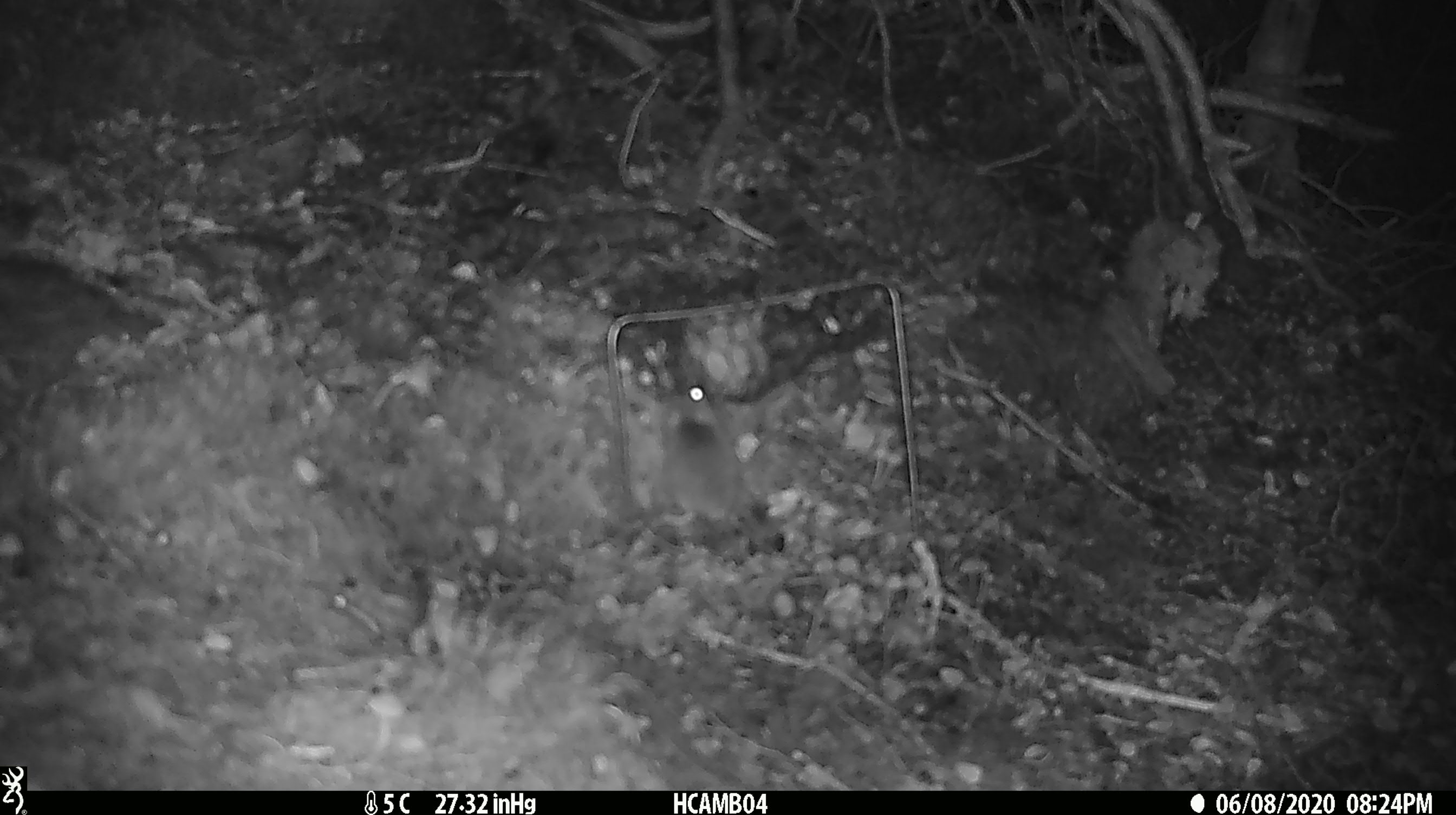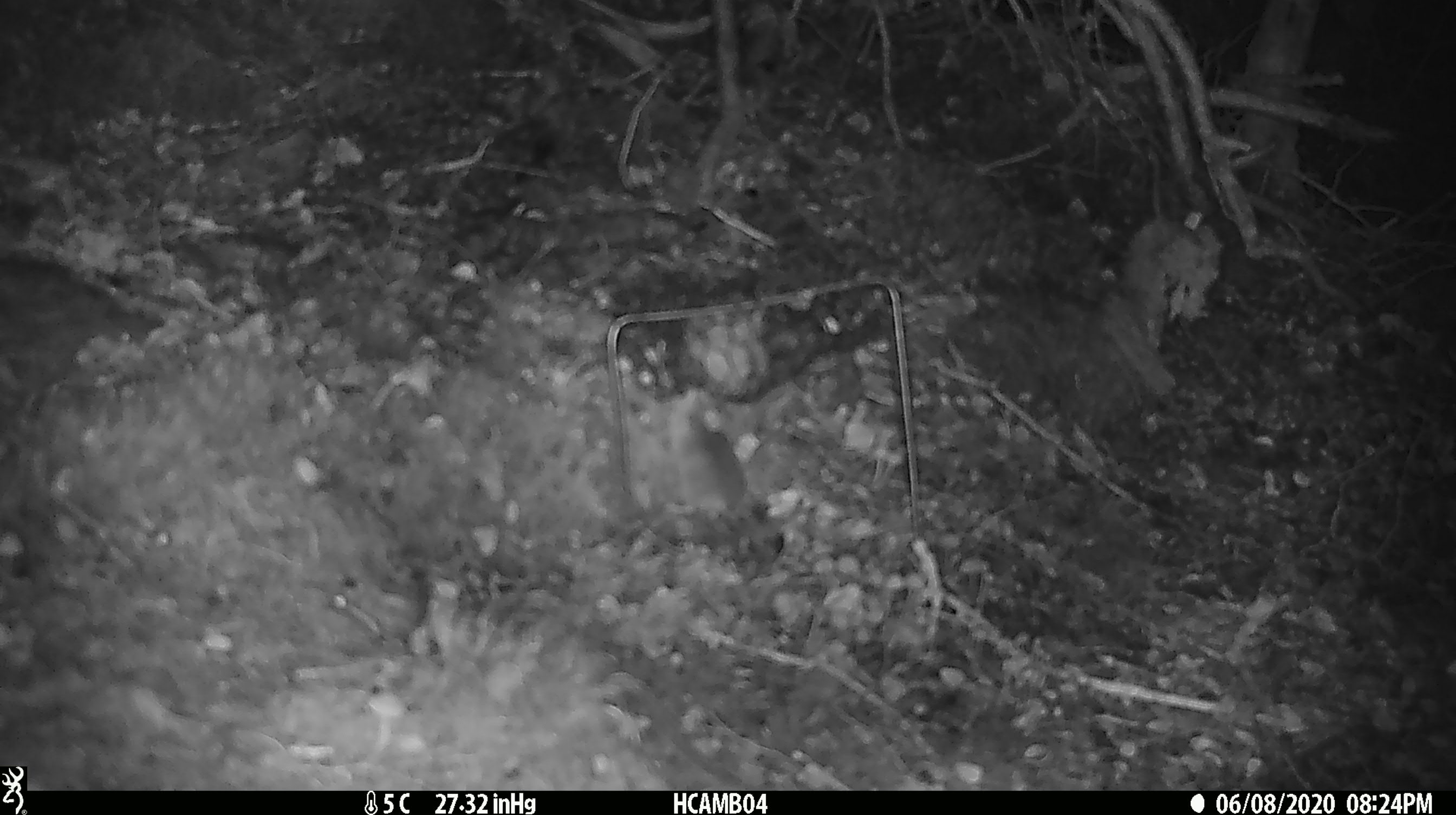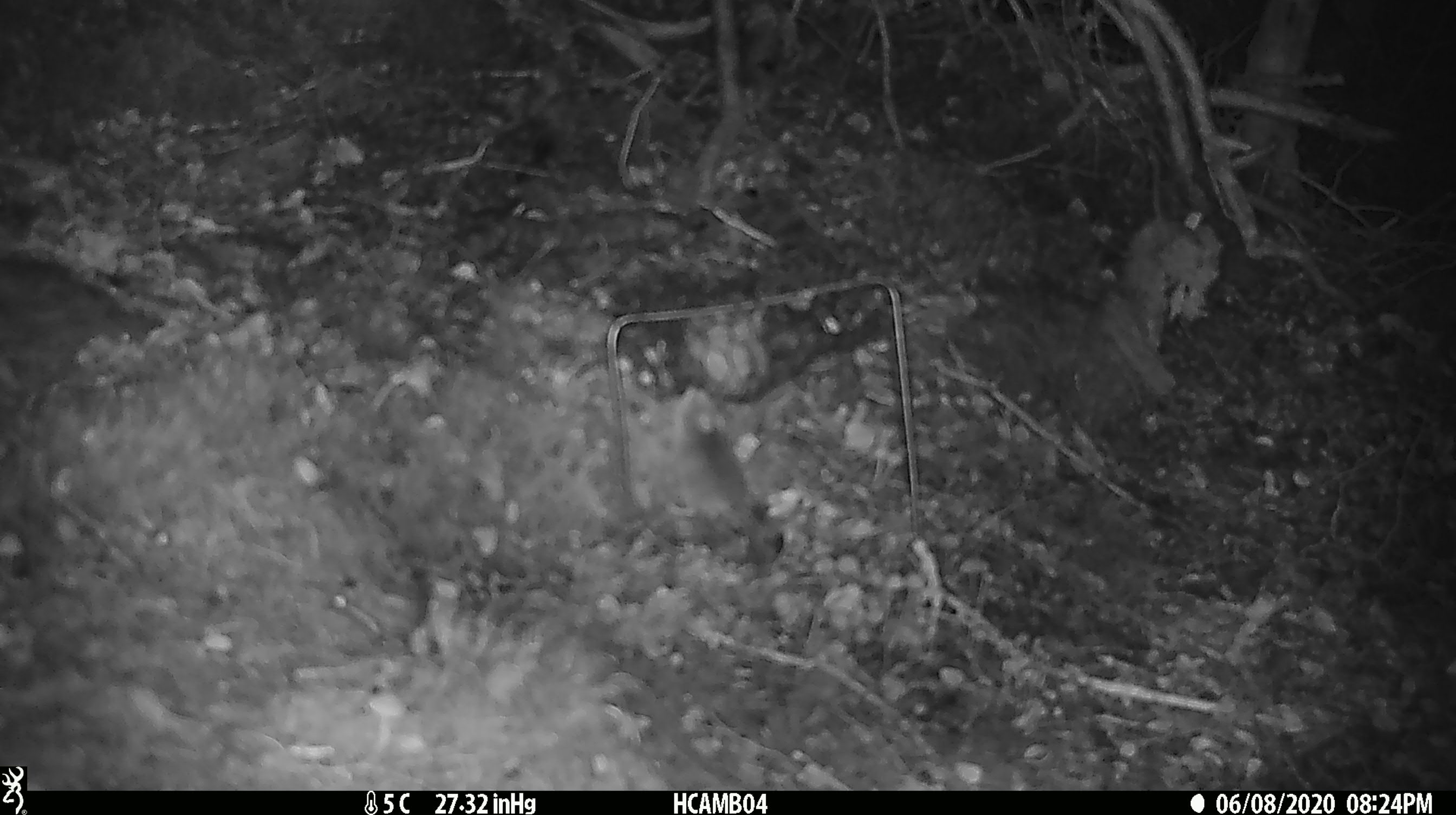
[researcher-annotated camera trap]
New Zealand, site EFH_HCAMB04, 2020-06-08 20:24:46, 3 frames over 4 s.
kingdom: Animalia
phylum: Chordata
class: Mammalia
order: Rodentia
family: Muridae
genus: Mus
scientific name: Mus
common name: mouse